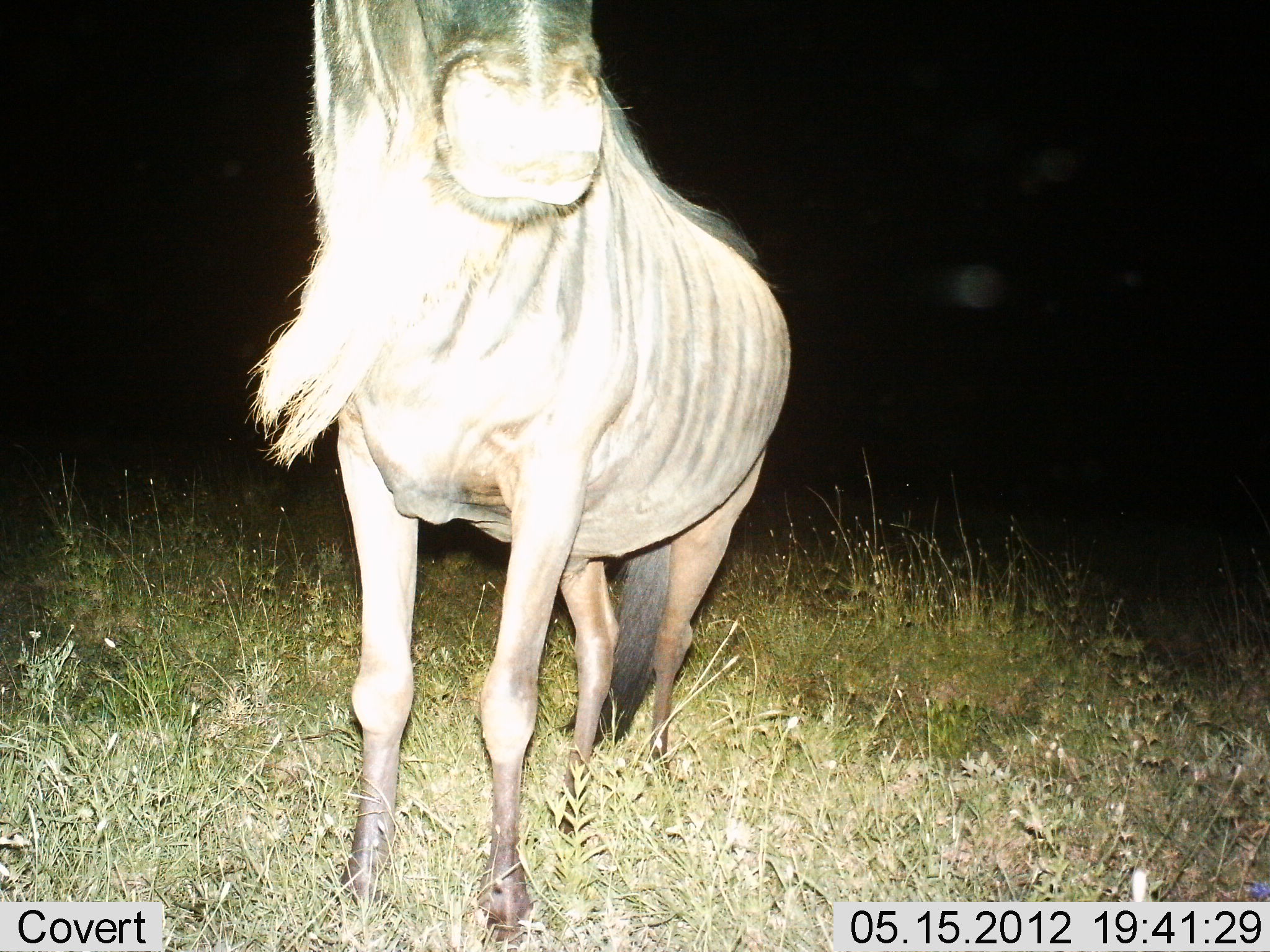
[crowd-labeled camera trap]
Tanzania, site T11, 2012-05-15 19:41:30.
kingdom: Animalia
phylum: Chordata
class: Mammalia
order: Artiodactyla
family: Bovidae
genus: Connochaetes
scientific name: Connochaetes taurinus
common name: blue wildebeest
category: wildebeest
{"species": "wildebeest (blue wildebeest) (Connochaetes taurinus)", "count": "1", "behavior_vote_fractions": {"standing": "100%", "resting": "0%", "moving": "0%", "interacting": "0%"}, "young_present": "0%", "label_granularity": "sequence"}